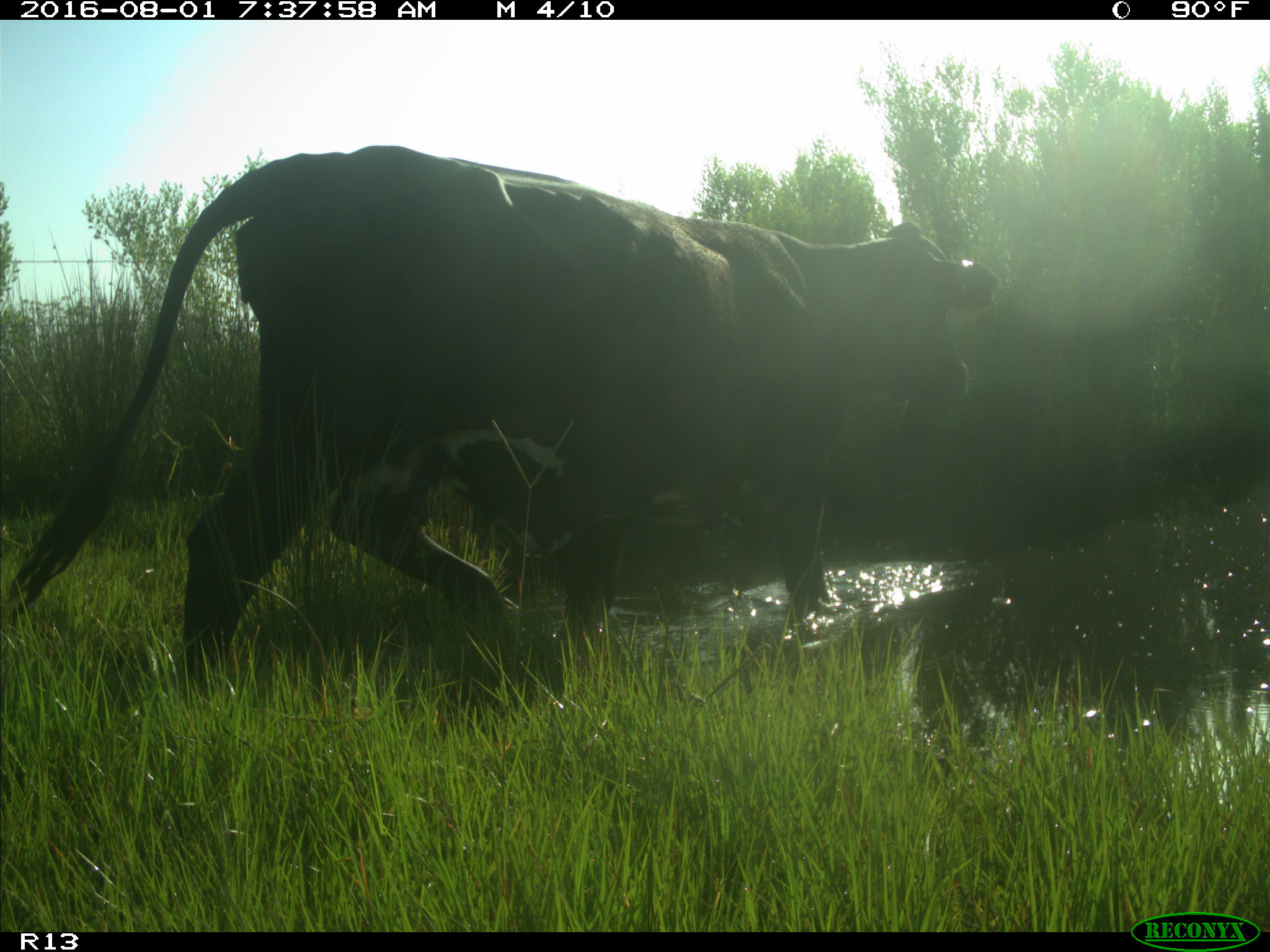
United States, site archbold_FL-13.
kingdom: Animalia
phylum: Chordata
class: Mammalia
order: Artiodactyla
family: Bovidae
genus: Bos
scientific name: Bos taurus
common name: domestic cow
Bos taurus (domestic cow).